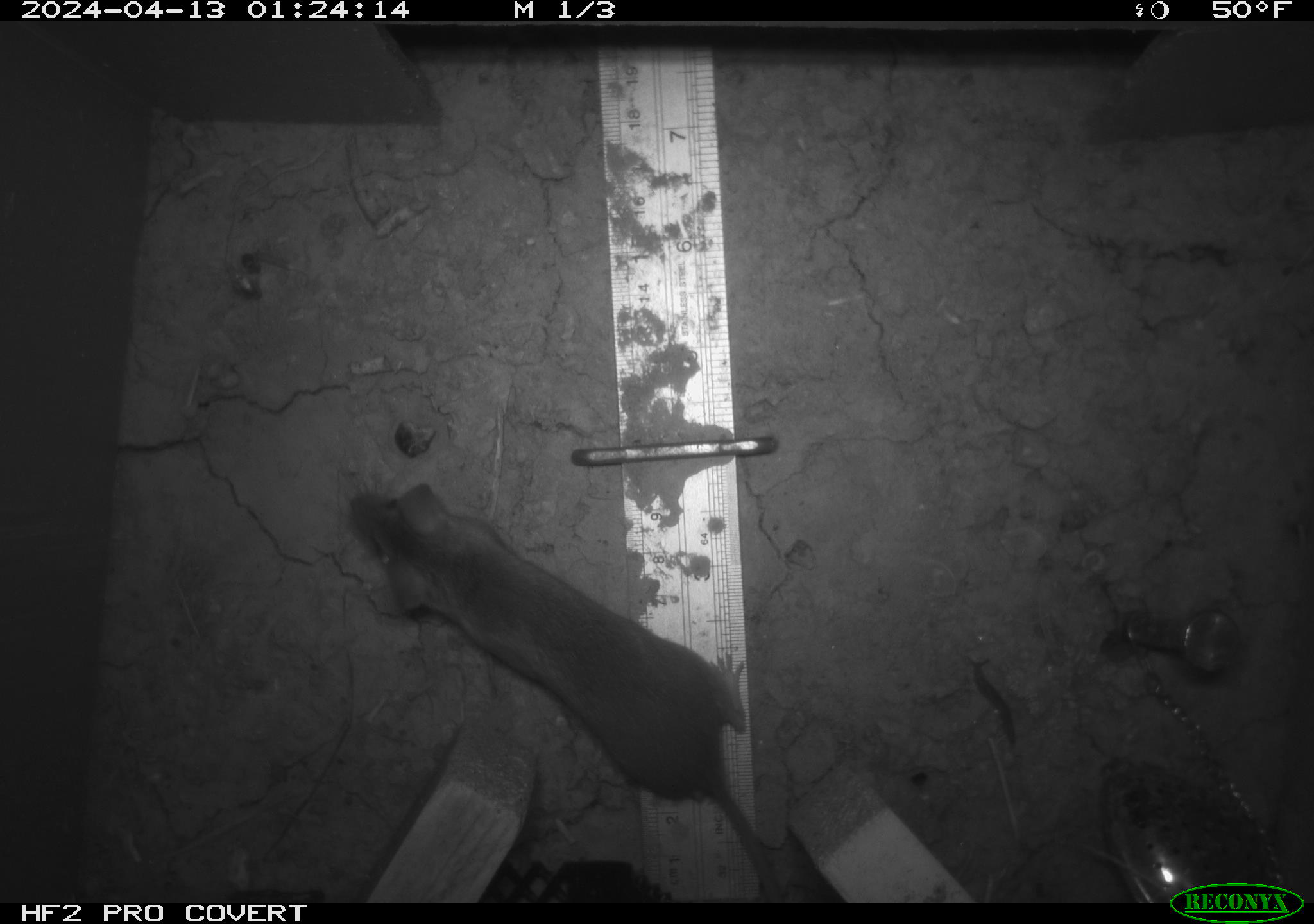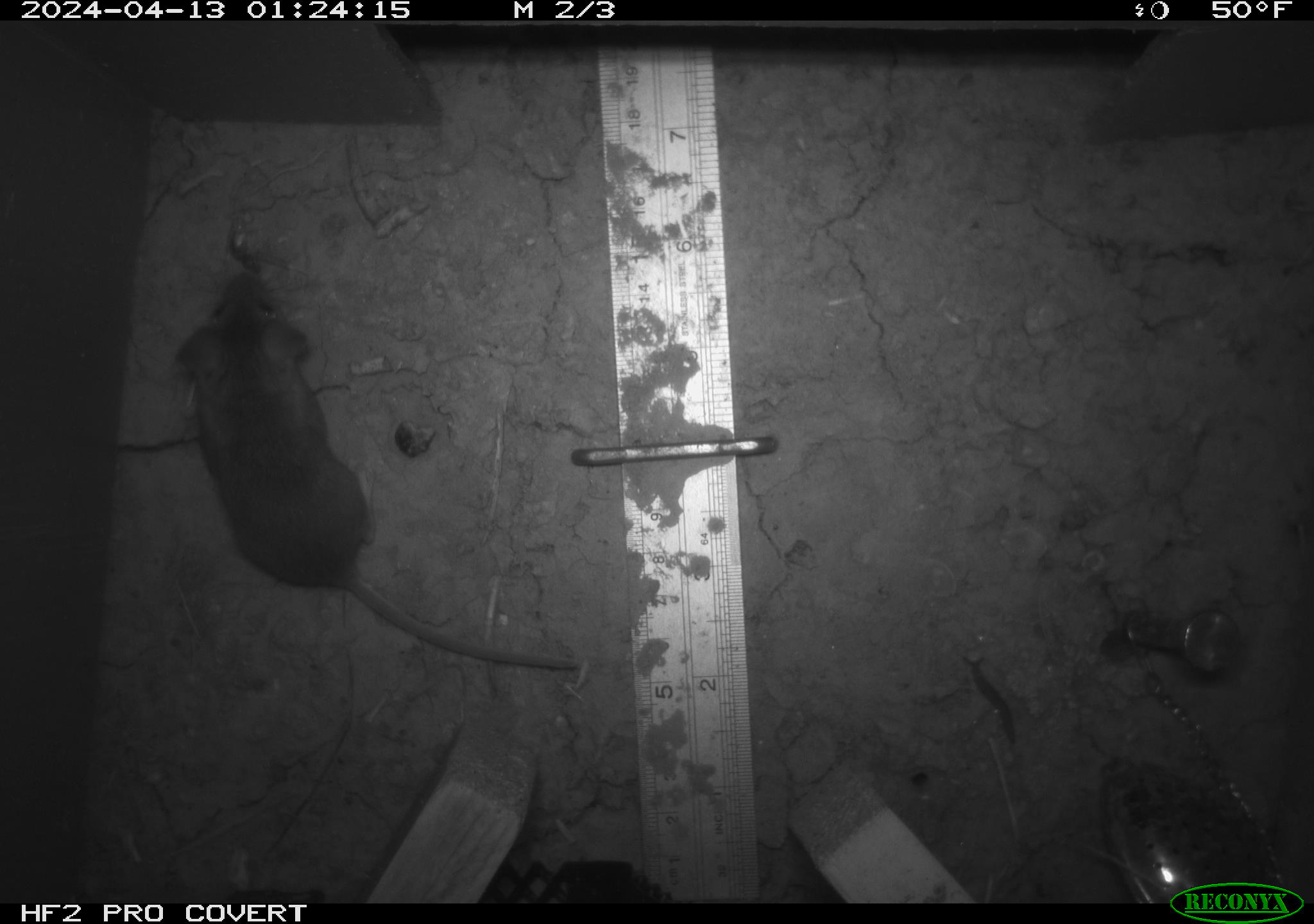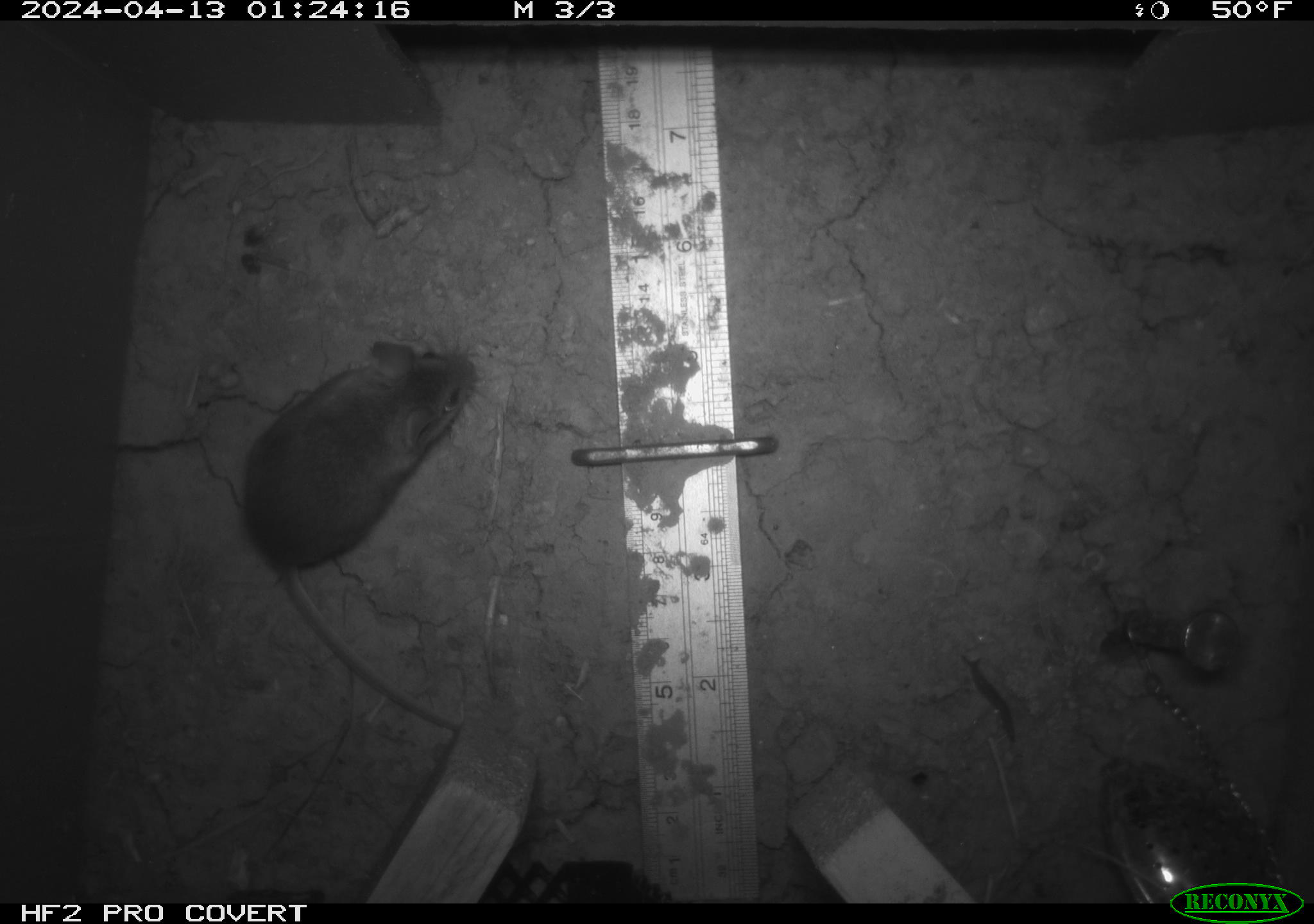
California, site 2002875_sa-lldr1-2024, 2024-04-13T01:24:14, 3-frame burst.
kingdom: Animalia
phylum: Chordata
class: Mammalia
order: Rodentia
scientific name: Rodentia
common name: mouse species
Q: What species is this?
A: Mouse species (Rodentia).